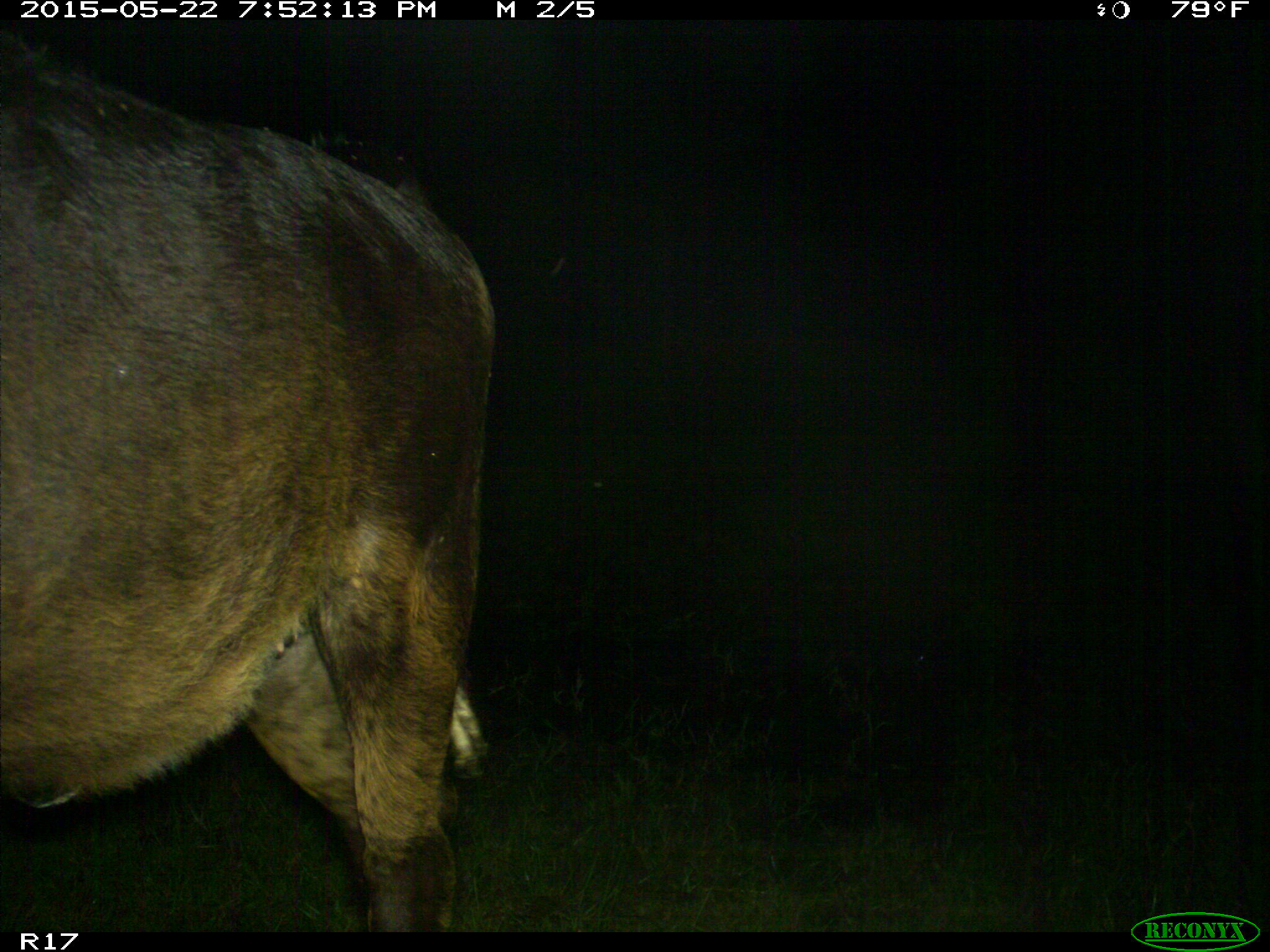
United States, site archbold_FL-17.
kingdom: Animalia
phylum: Chordata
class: Mammalia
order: Artiodactyla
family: Bovidae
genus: Bos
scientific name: Bos taurus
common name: domestic cow